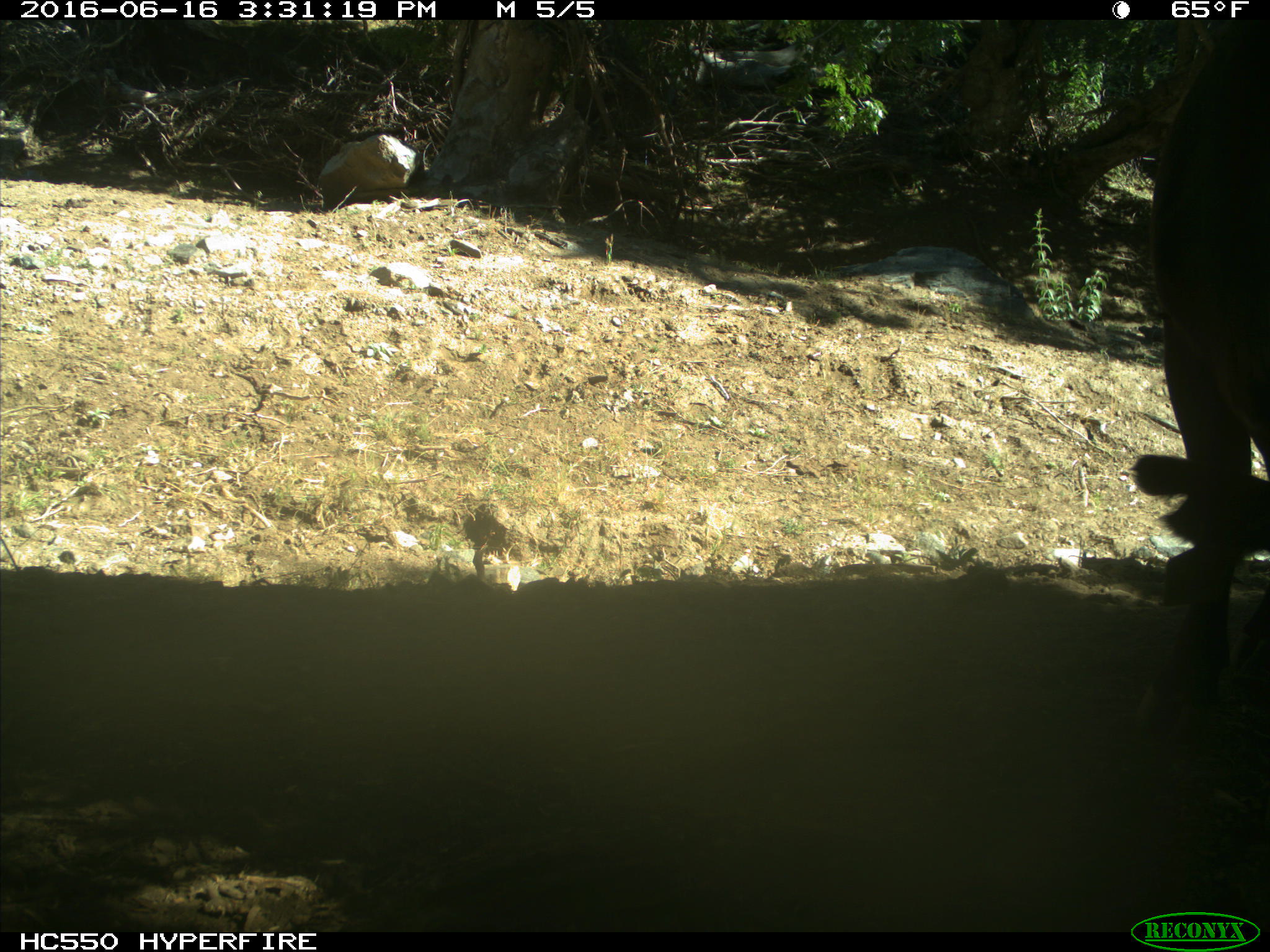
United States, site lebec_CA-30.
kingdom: Animalia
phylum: Chordata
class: Mammalia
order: Artiodactyla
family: Bovidae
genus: Bos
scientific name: Bos taurus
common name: domestic cow